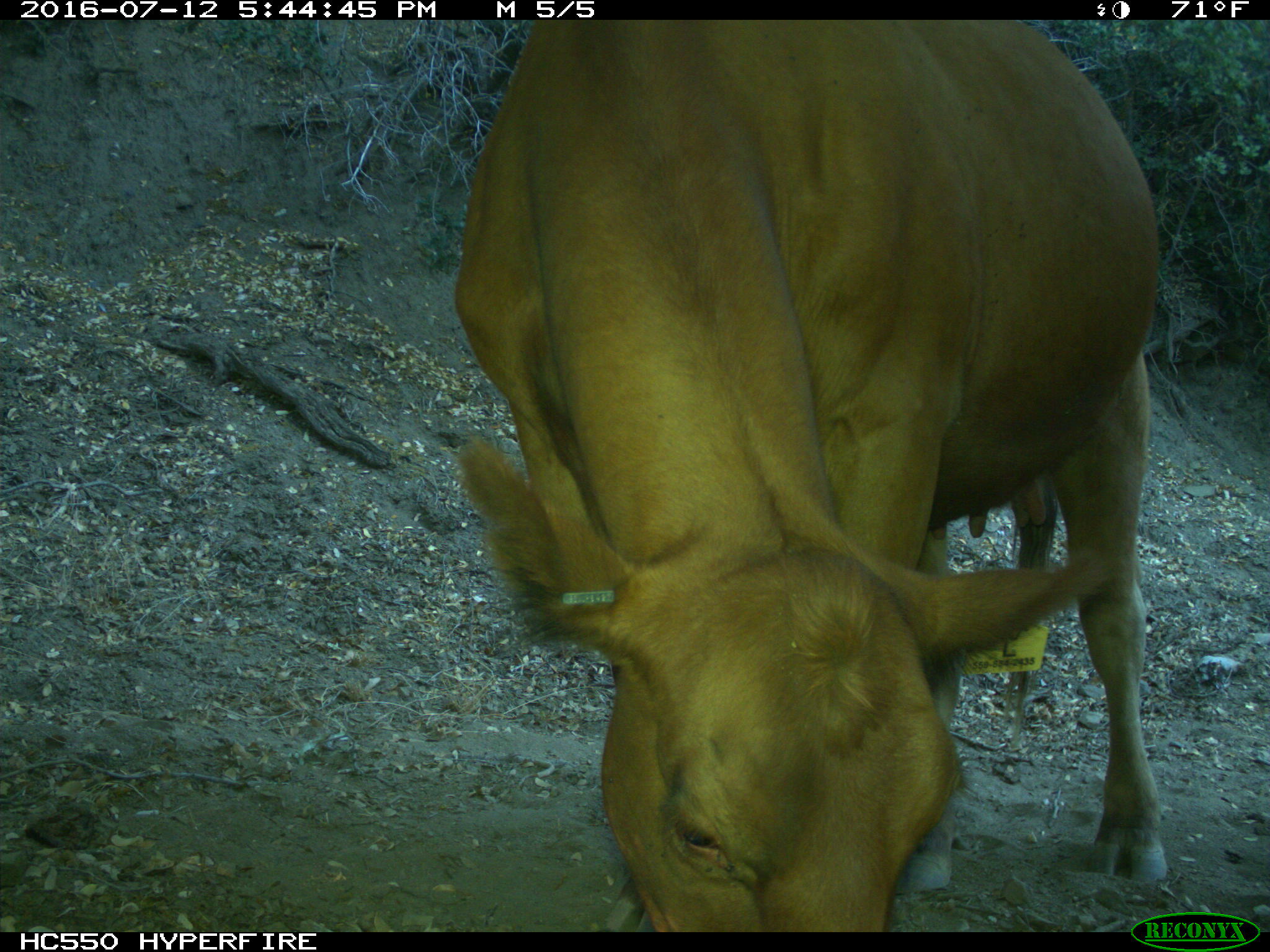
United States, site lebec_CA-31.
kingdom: Animalia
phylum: Chordata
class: Mammalia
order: Artiodactyla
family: Bovidae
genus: Bos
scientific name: Bos taurus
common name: domestic cow